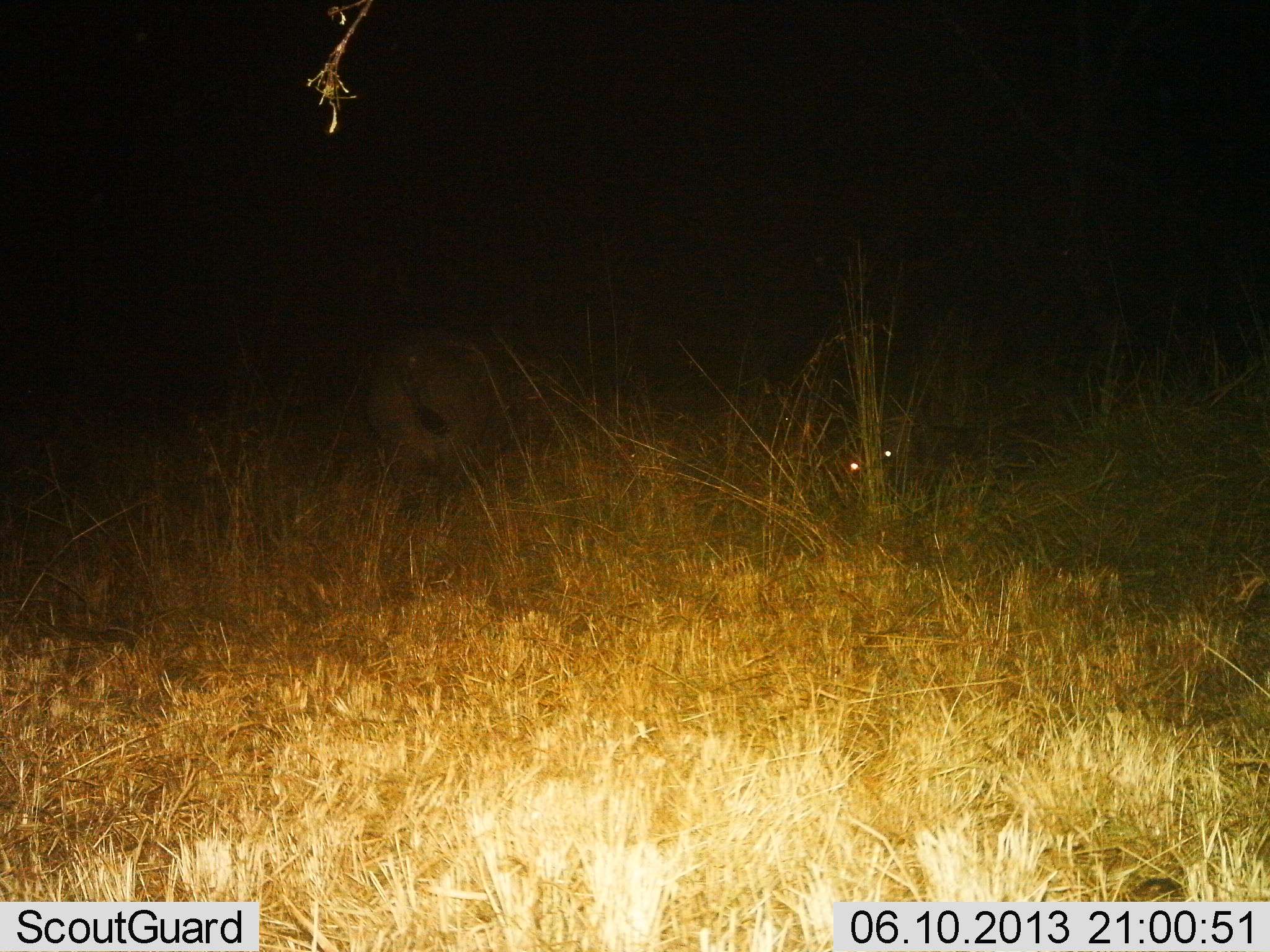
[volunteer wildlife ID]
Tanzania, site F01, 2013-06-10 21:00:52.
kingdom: Animalia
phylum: Chordata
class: Mammalia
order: Artiodactyla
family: Hippopotamidae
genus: Hippopotamus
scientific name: Hippopotamus amphibius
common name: hippopotamus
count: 2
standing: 62%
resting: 25%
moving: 25%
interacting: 0%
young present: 25%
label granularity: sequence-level